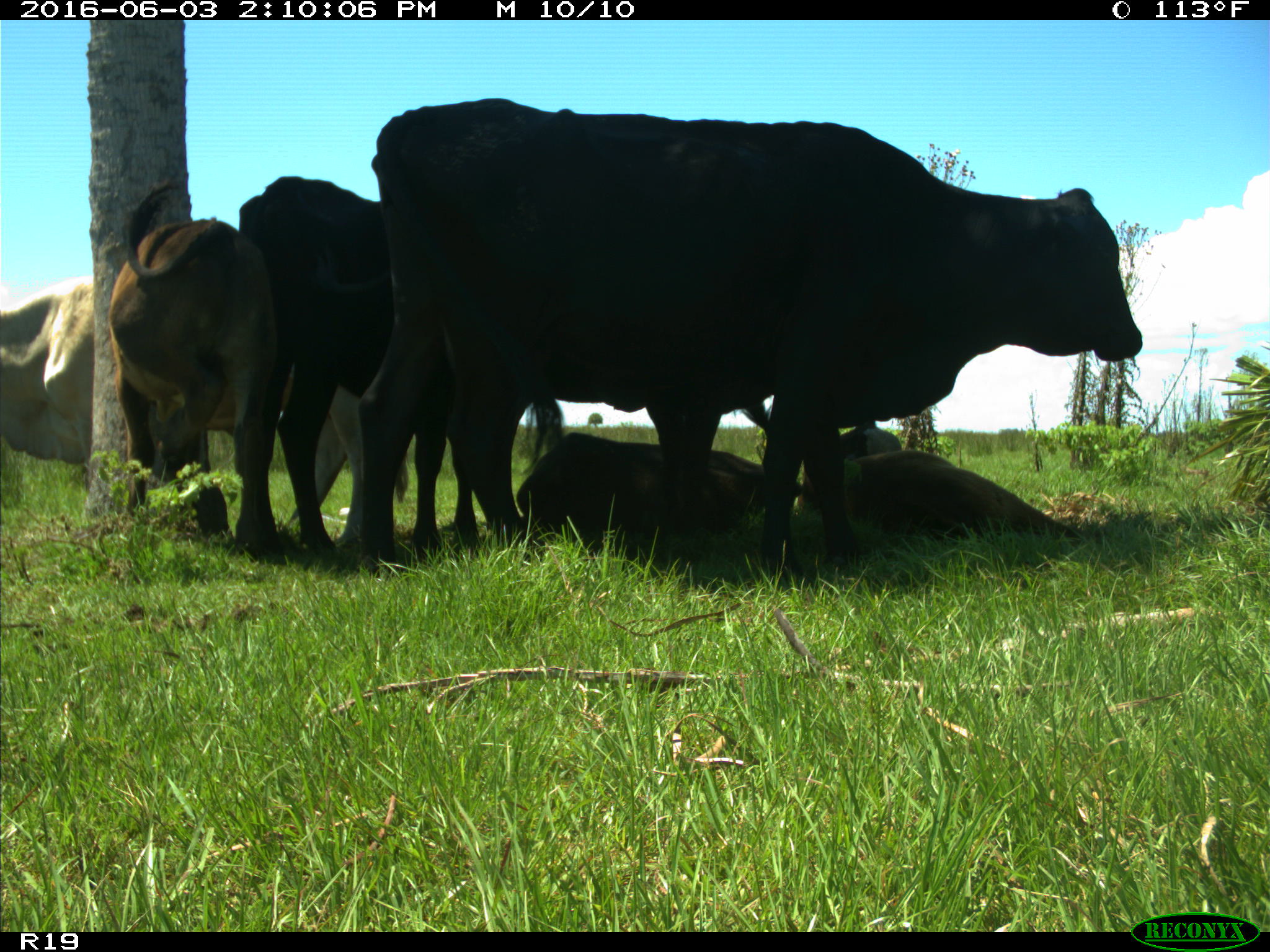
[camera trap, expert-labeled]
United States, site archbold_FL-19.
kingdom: Animalia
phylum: Chordata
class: Mammalia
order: Artiodactyla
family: Bovidae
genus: Bos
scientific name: Bos taurus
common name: domestic cow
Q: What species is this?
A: Bos taurus (domestic cow).